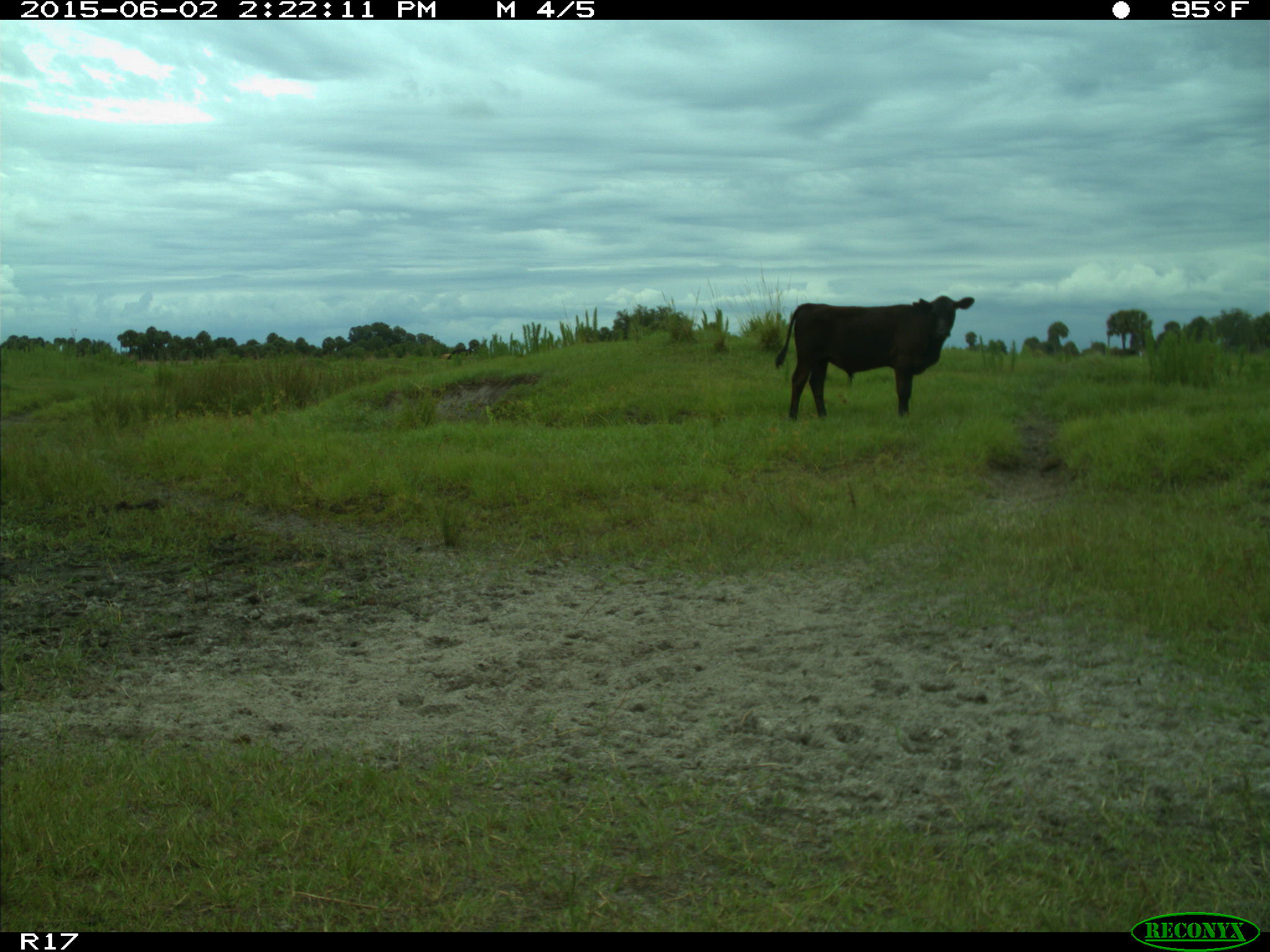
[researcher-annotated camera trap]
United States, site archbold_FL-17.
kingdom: Animalia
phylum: Chordata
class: Mammalia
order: Artiodactyla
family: Bovidae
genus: Bos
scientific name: Bos taurus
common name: domestic cow